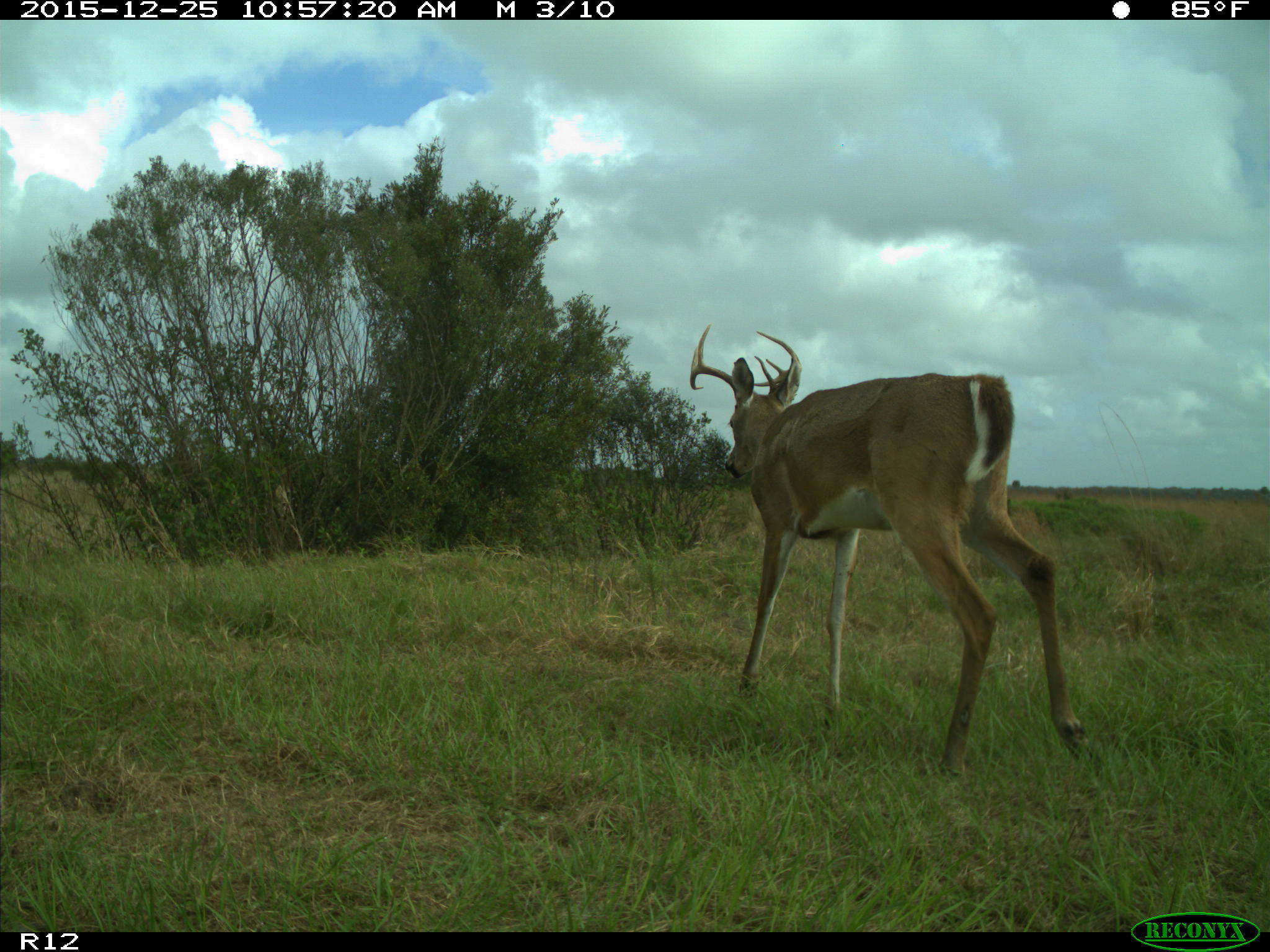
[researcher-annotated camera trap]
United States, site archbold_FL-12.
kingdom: Animalia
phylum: Chordata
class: Mammalia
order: Artiodactyla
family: Cervidae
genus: Odocoileus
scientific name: Odocoileus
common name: deer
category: unidentified deer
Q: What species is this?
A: Unidentified deer (deer) (Odocoileus).